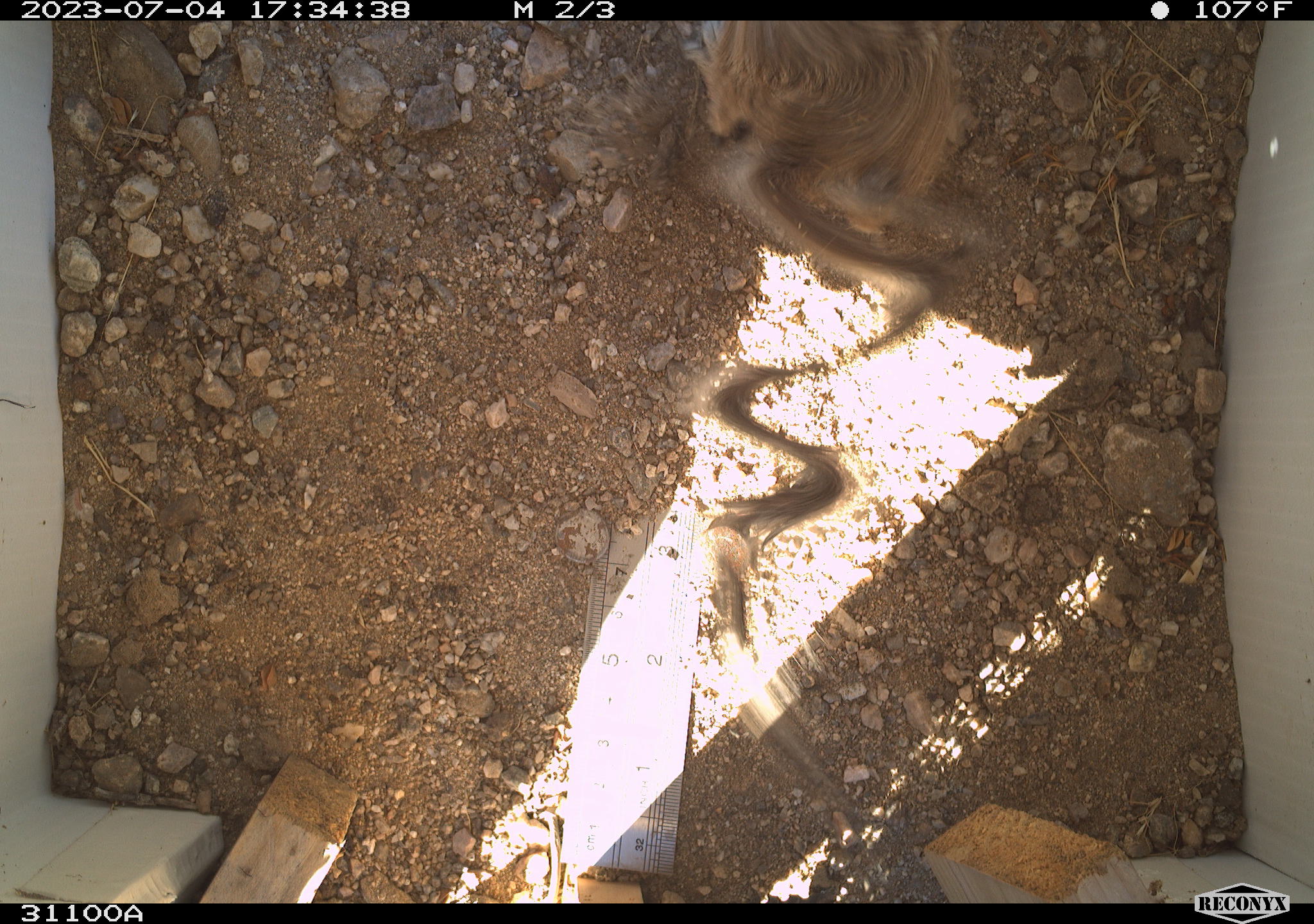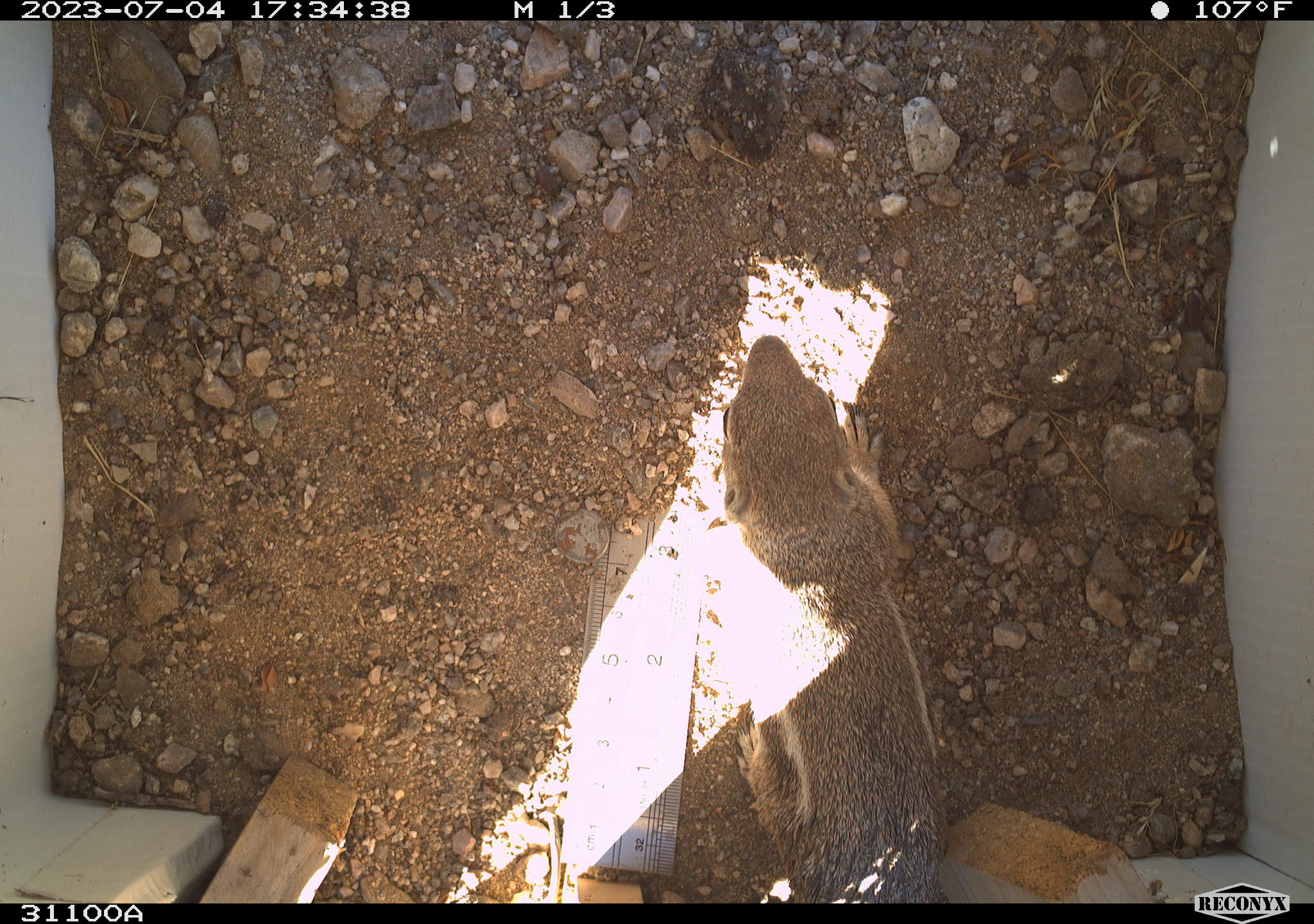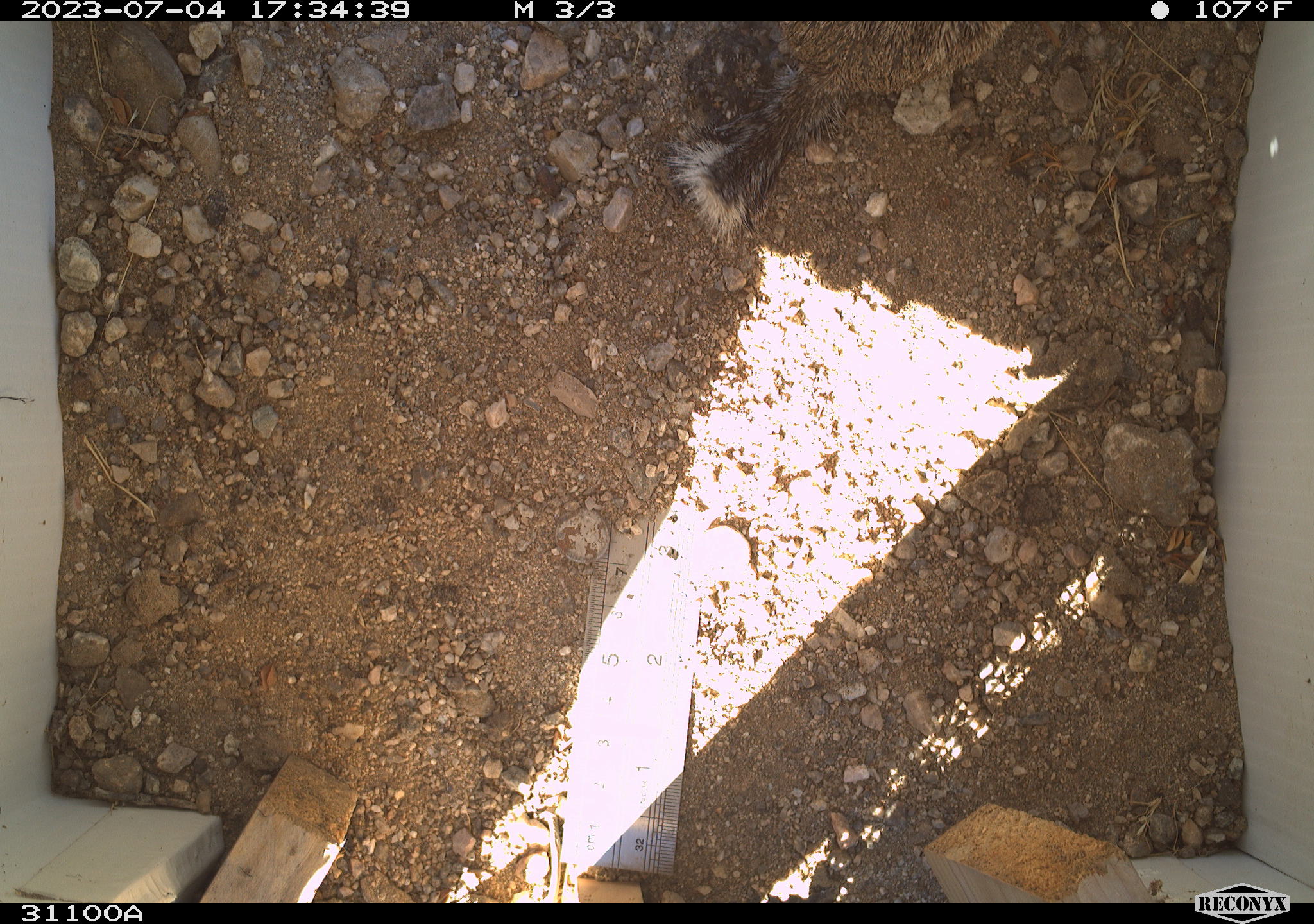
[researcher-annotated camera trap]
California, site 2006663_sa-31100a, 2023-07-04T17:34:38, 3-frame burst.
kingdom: Animalia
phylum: Chordata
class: Mammalia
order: Rodentia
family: Sciuridae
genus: Ammospermophilus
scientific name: Ammospermophilus leucurus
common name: white-tailed antelope squirrel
White-tailed antelope squirrel (Ammospermophilus leucurus).